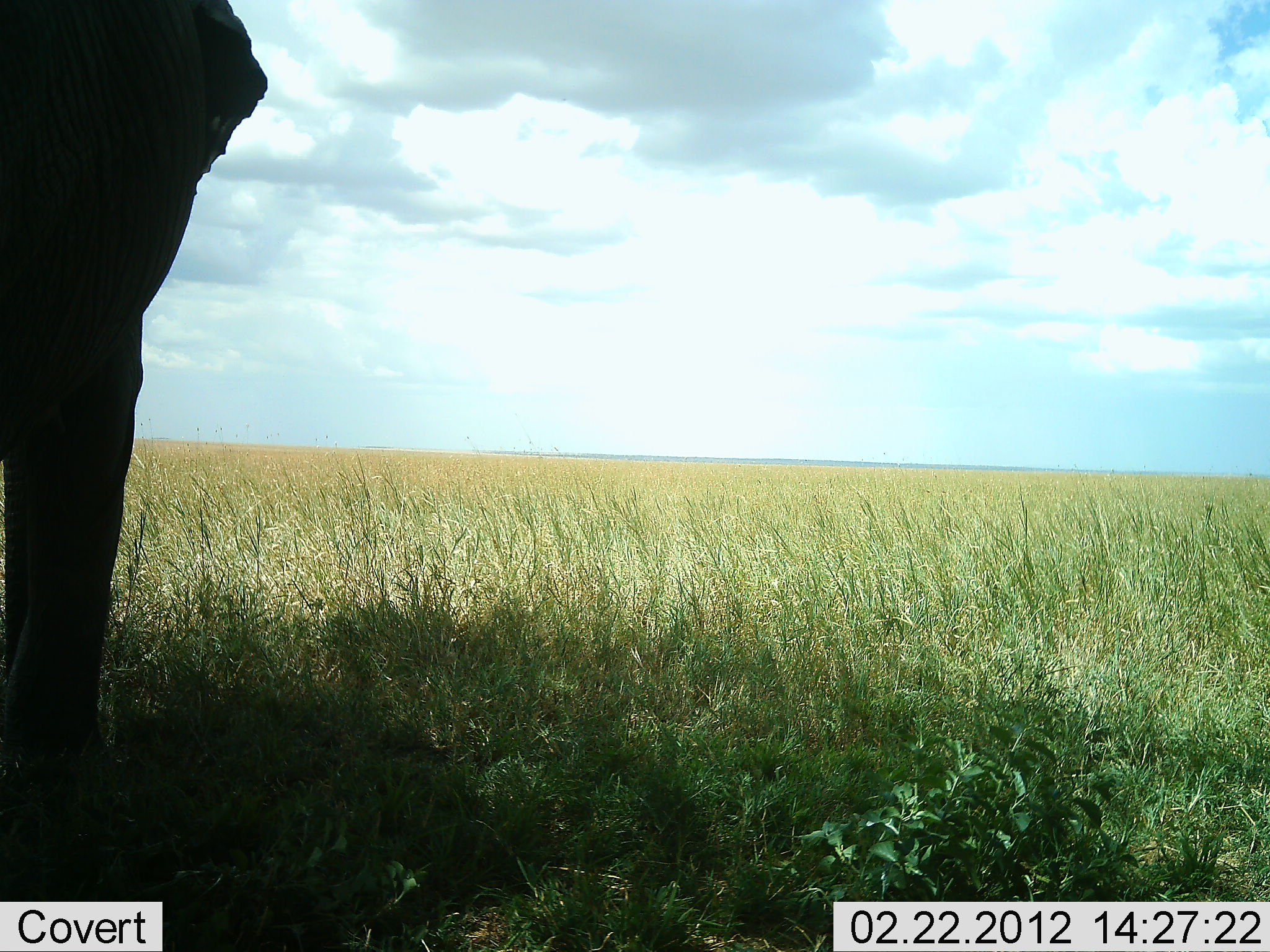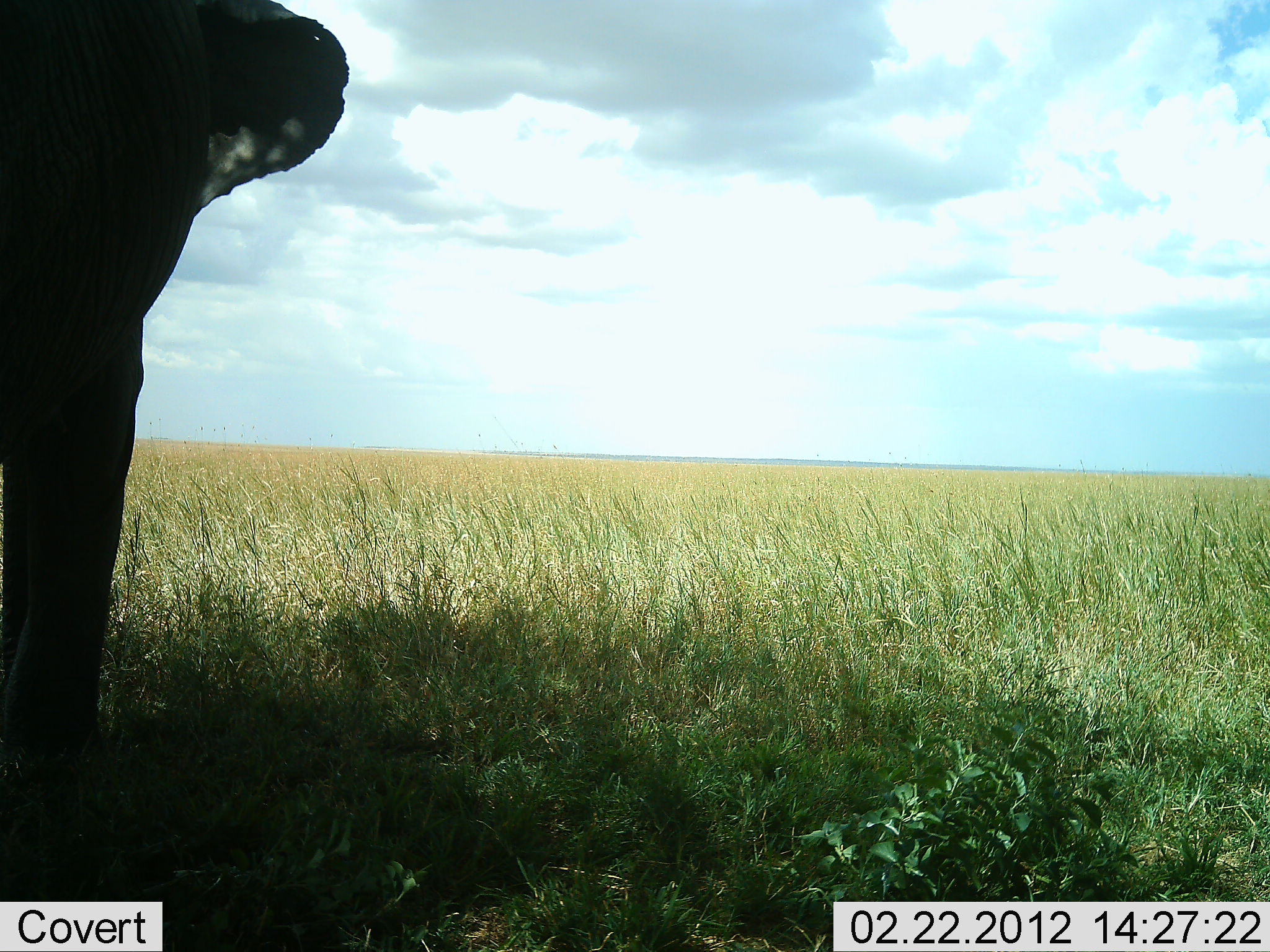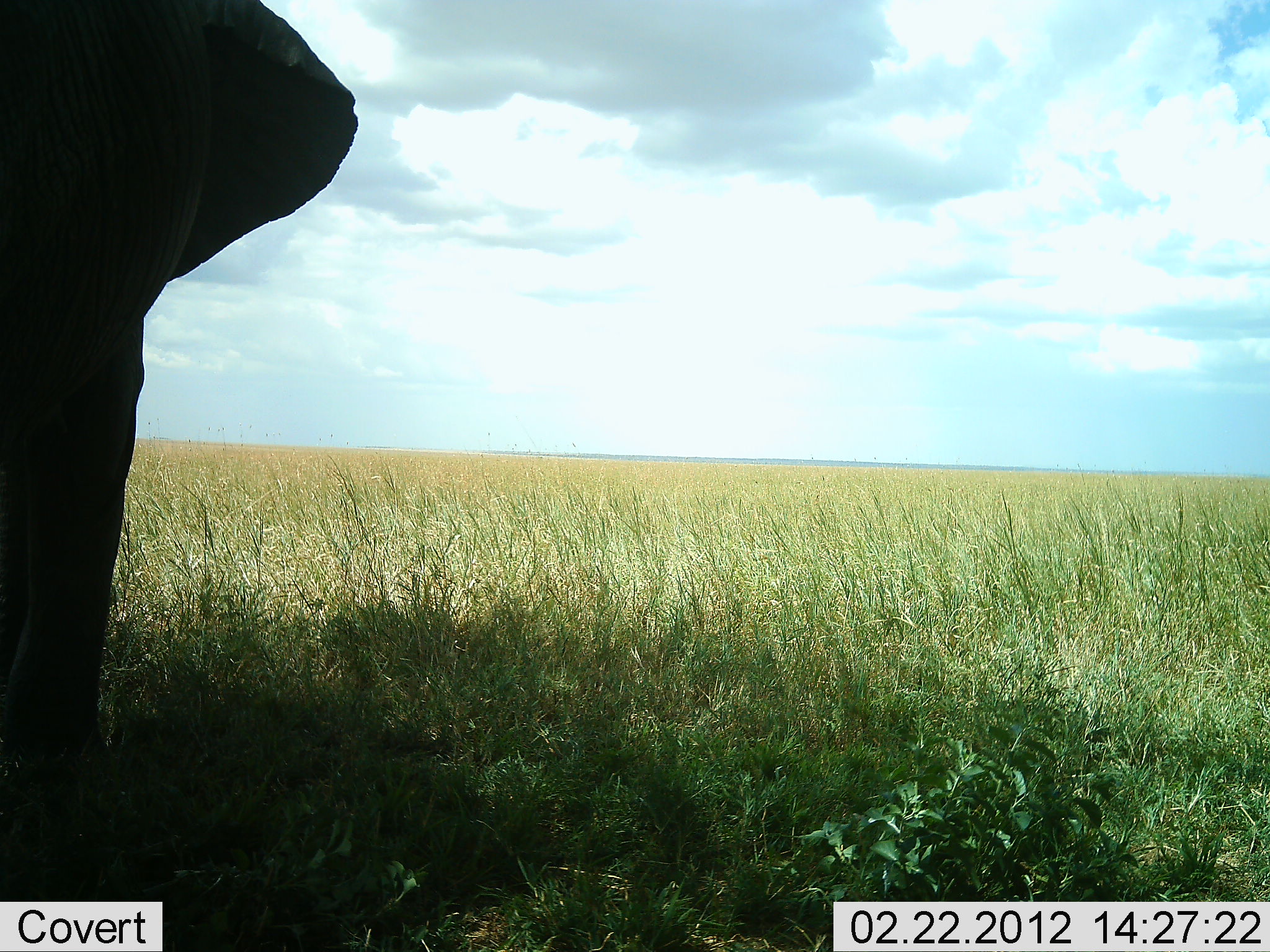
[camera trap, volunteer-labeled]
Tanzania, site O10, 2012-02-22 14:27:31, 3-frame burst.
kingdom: Animalia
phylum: Chordata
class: Mammalia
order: Proboscidea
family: Elephantidae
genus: Loxodonta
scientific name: Loxodonta africana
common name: african bush elephant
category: elephant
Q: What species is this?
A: Elephant (african bush elephant) (Loxodonta africana).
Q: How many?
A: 1.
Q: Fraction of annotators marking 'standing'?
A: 95%.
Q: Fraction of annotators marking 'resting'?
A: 5%.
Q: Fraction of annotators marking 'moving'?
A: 0%.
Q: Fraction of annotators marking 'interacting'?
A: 0%.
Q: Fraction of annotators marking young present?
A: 0%.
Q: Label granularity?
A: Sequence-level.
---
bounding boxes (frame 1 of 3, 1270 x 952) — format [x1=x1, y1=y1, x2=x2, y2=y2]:
animal: [x1=0, y1=0, x2=269, y2=903]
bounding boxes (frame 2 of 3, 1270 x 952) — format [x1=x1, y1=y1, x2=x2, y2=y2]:
animal: [x1=1, y1=0, x2=351, y2=902]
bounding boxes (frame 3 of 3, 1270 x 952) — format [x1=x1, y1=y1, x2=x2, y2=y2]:
animal: [x1=1, y1=0, x2=358, y2=901]